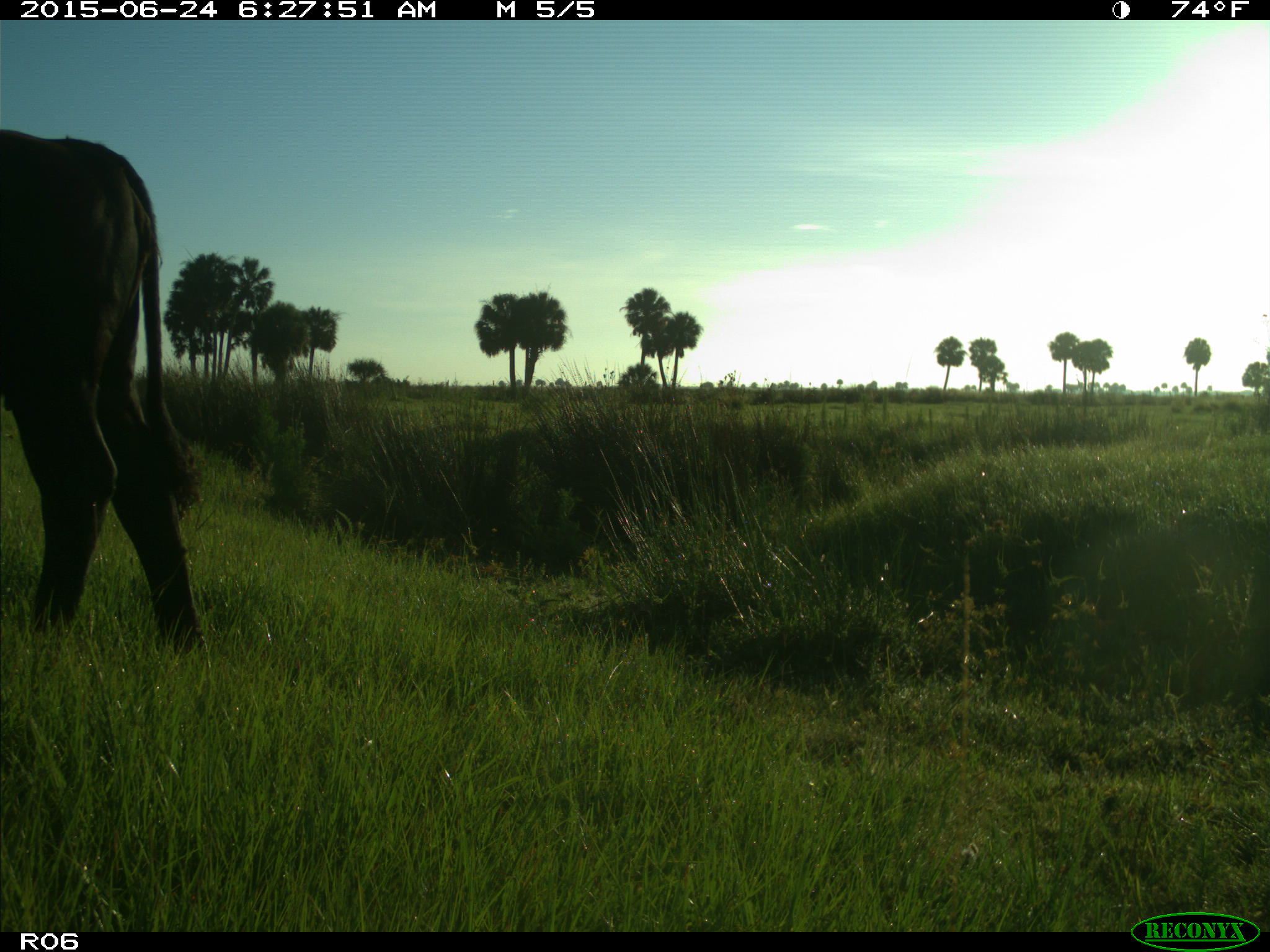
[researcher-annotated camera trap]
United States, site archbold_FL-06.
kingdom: Animalia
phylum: Chordata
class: Mammalia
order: Artiodactyla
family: Bovidae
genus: Bos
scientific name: Bos taurus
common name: domestic cow